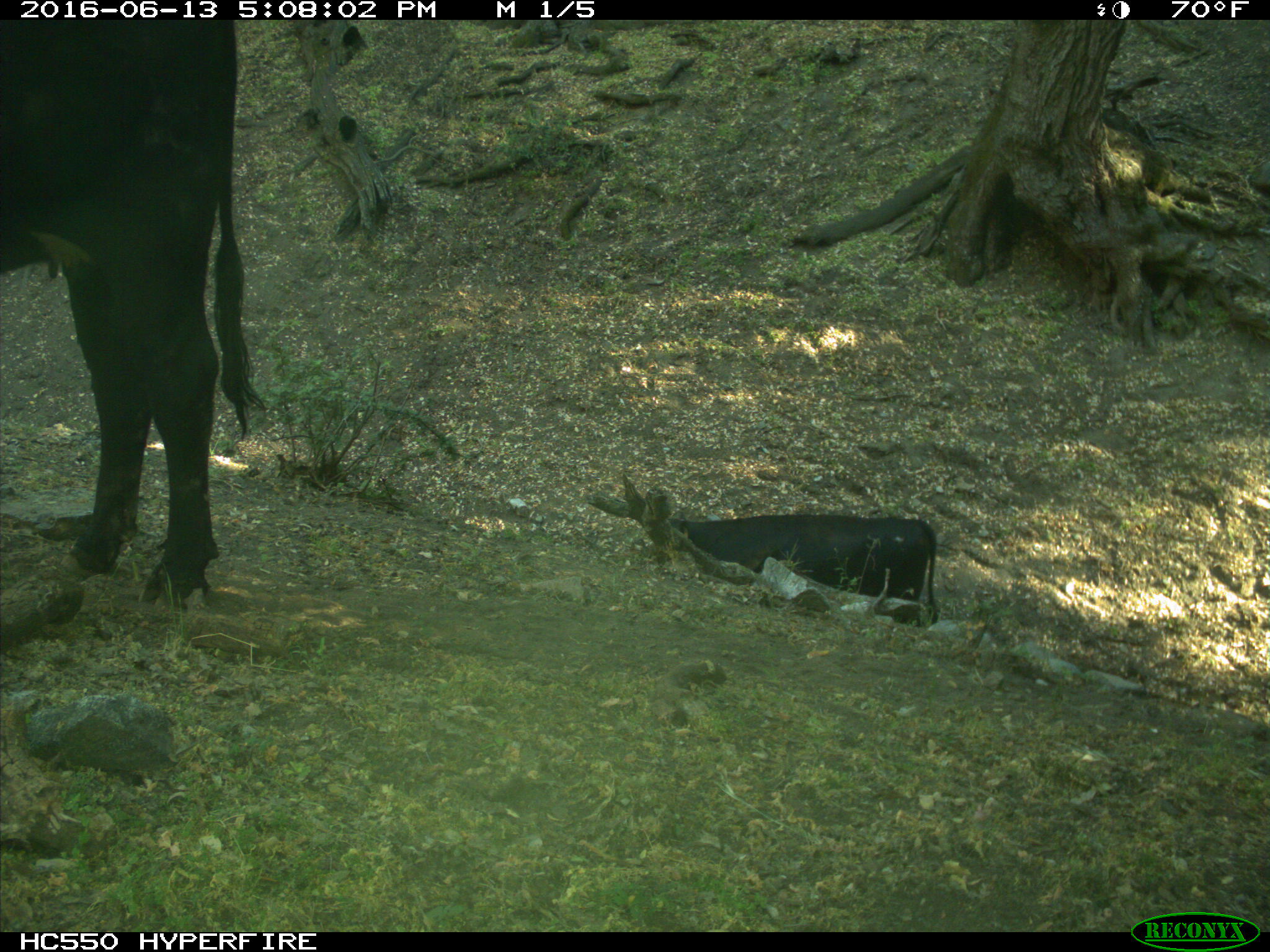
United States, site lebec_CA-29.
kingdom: Animalia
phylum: Chordata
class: Mammalia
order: Artiodactyla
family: Bovidae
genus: Bos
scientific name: Bos taurus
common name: domestic cow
Bos taurus (domestic cow).